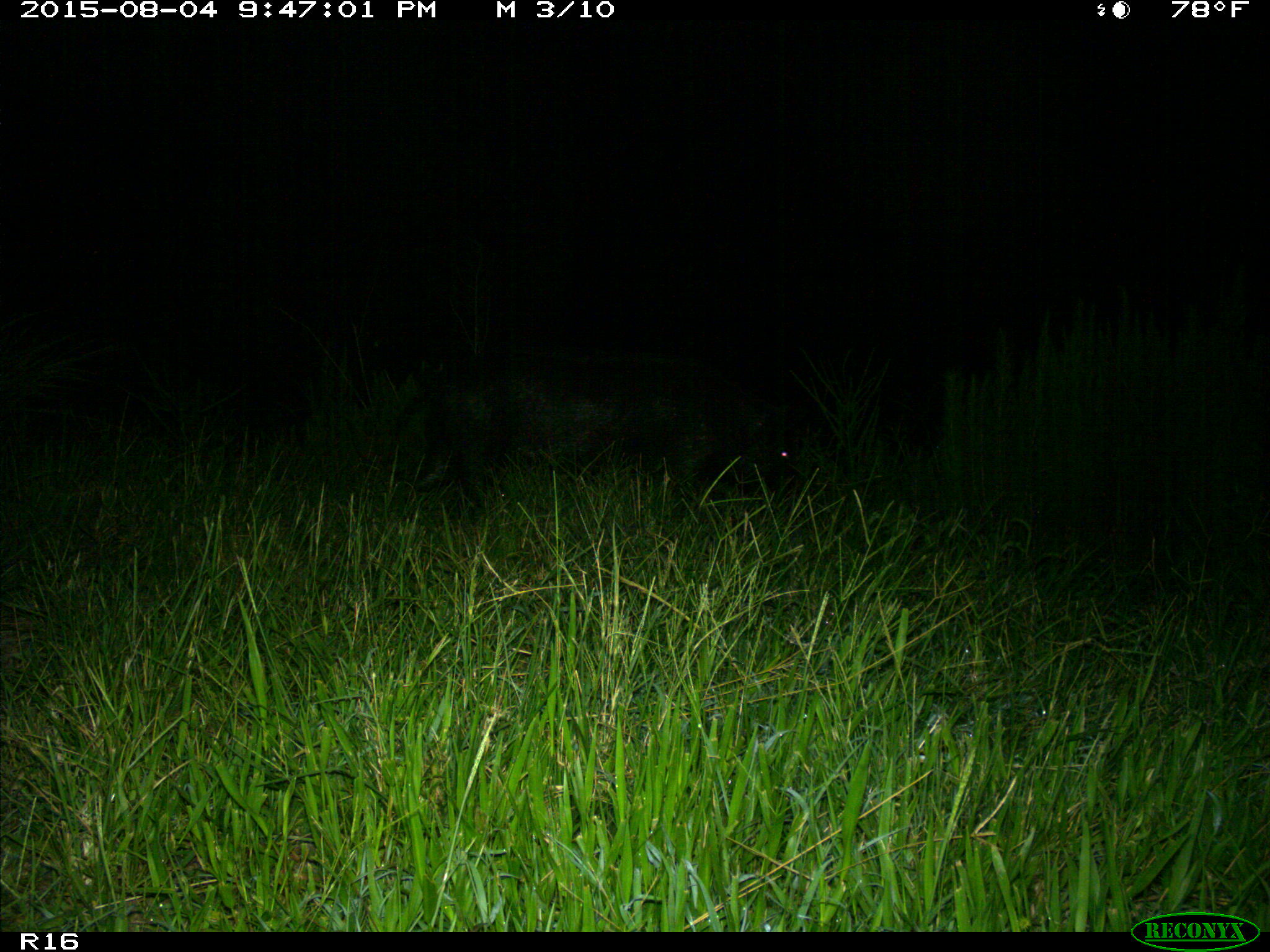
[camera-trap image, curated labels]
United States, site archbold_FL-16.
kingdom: Animalia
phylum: Chordata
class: Mammalia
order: Artiodactyla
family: Suidae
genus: Sus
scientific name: Sus scrofa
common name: wild boar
Sus scrofa (wild boar).